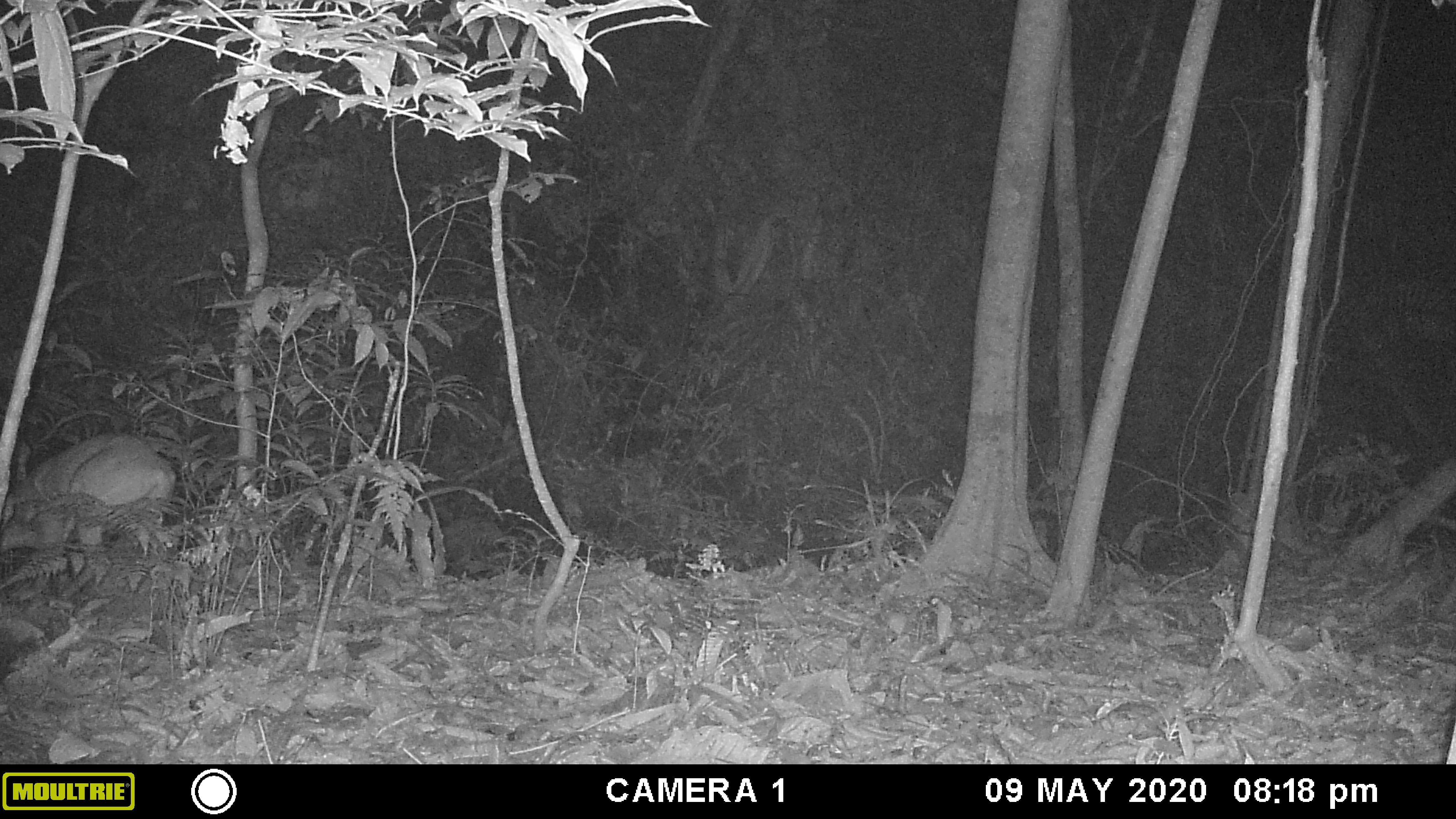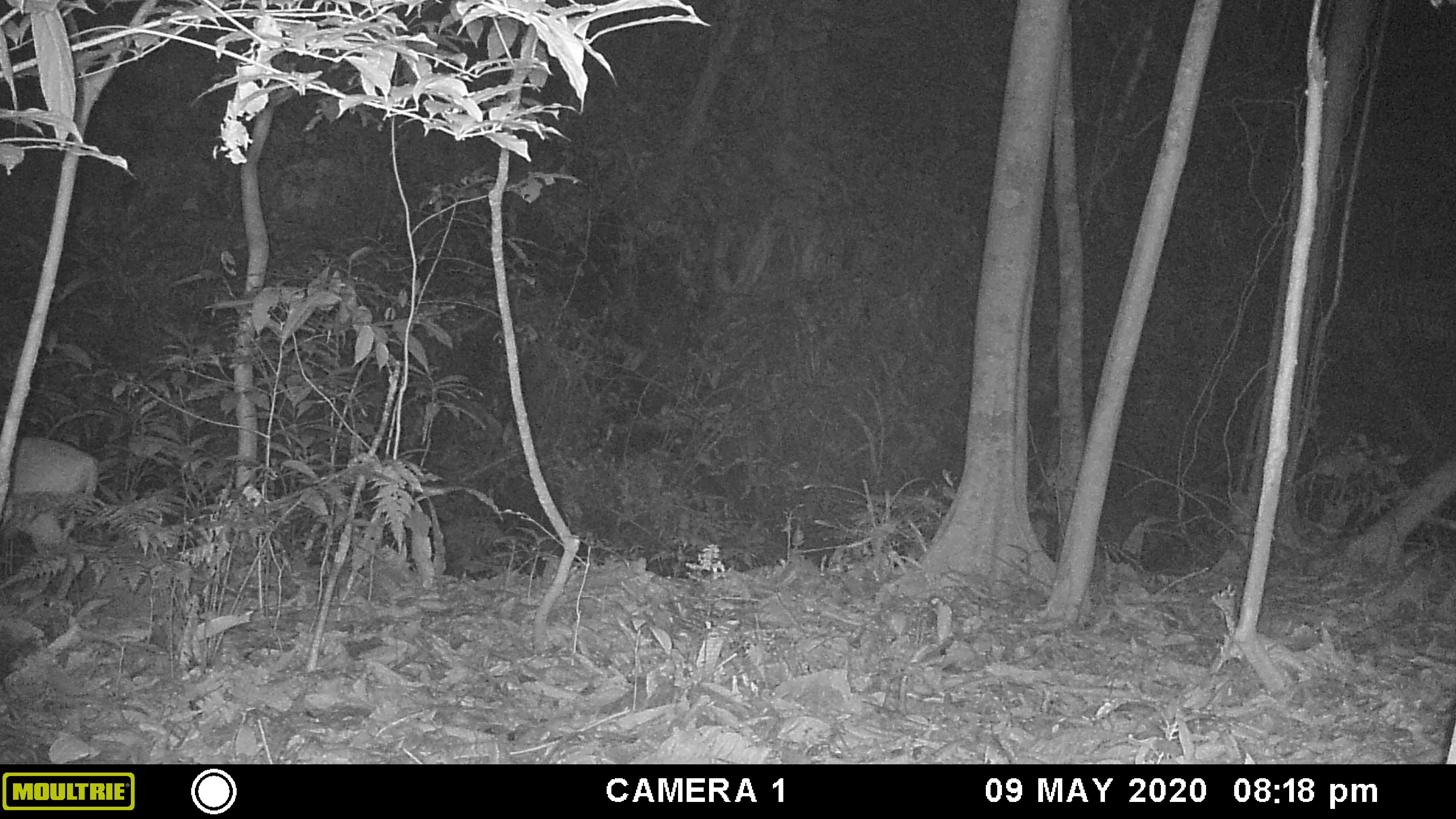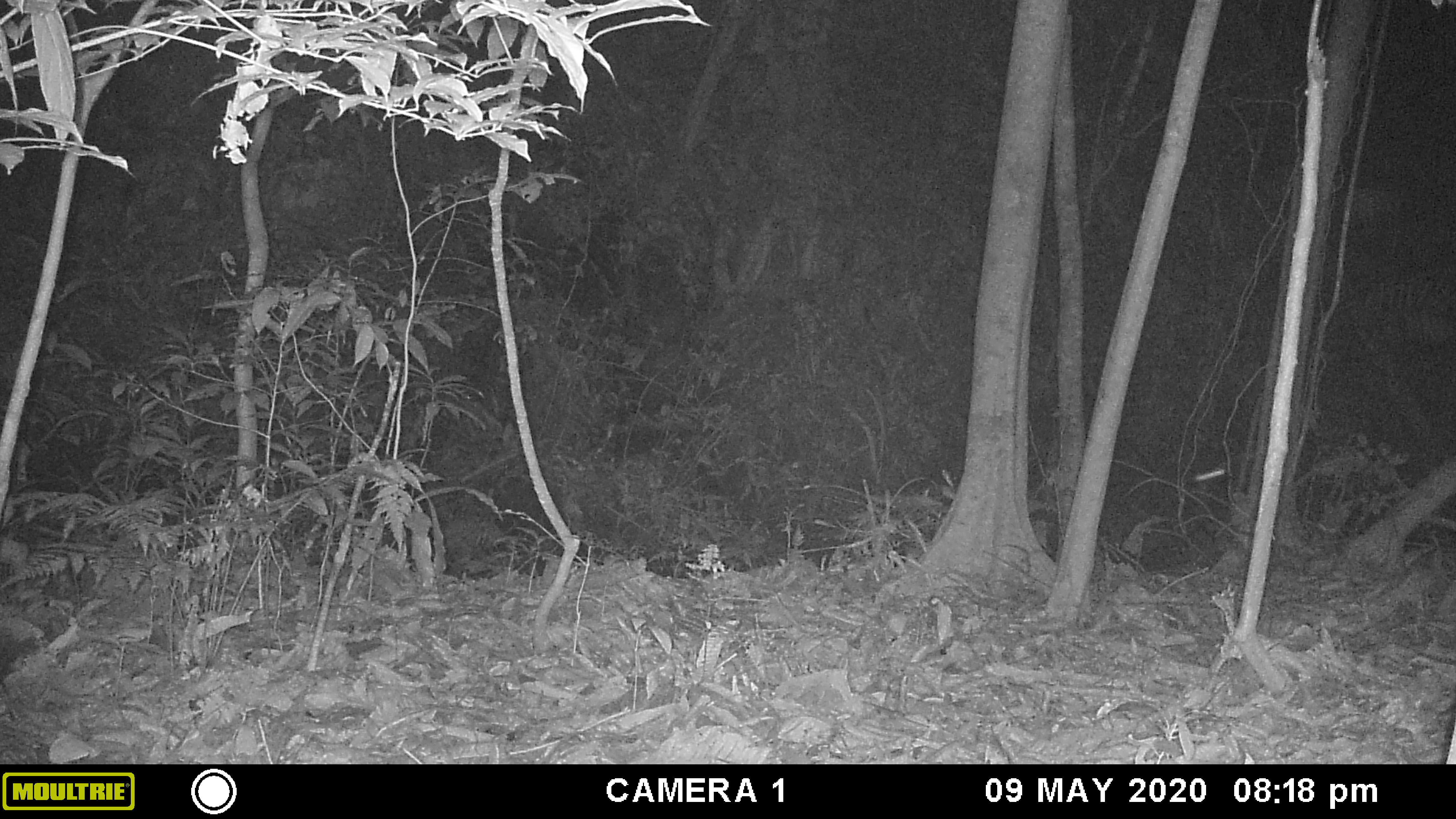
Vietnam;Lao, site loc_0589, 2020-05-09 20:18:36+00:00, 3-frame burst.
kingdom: Animalia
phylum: Chordata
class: Mammalia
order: Artiodactyla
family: Cervidae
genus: Muntiacus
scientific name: Muntiacus muntjak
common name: red muntjac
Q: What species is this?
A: Red muntjac (Muntiacus muntjak).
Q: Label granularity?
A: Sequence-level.